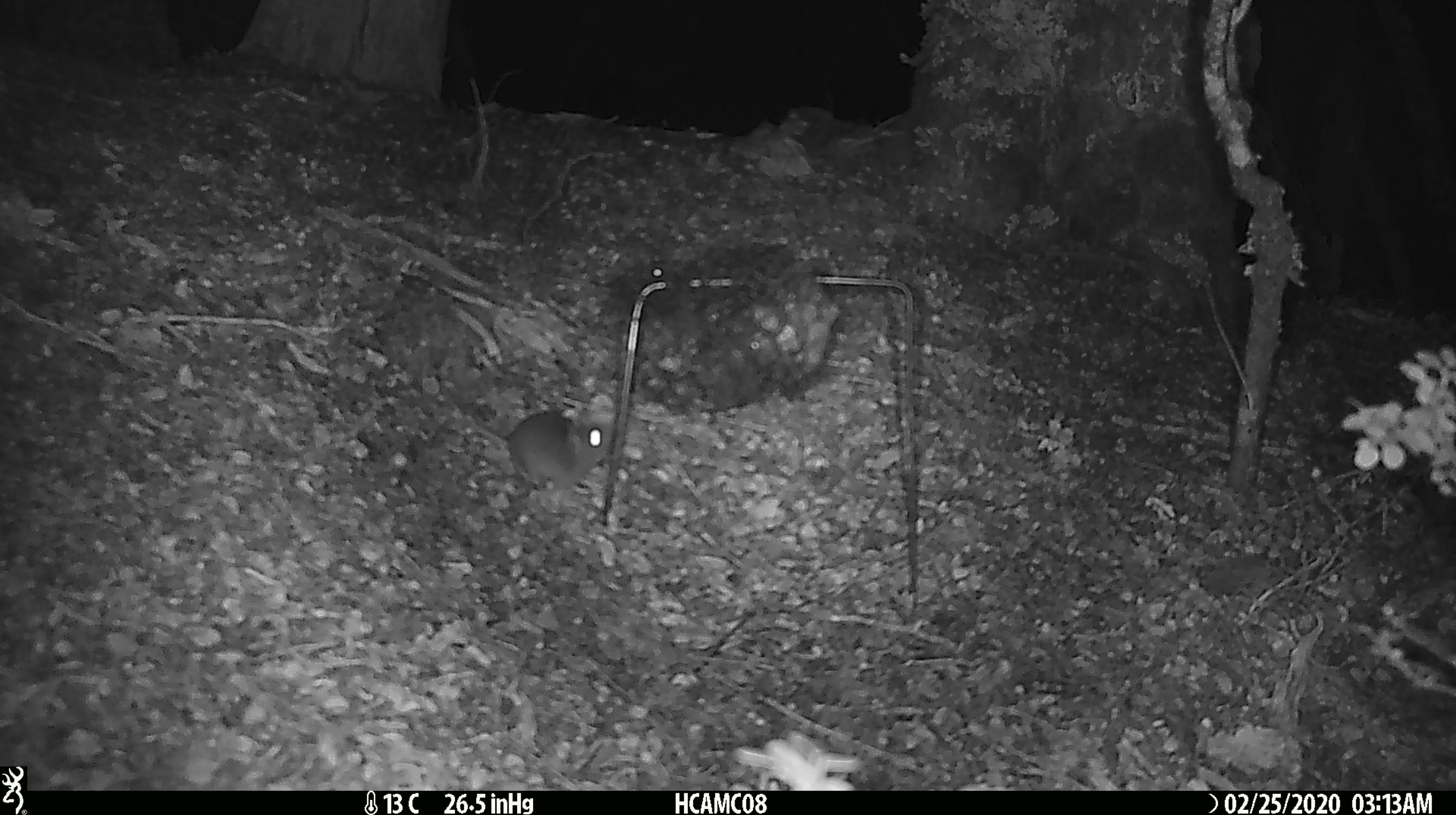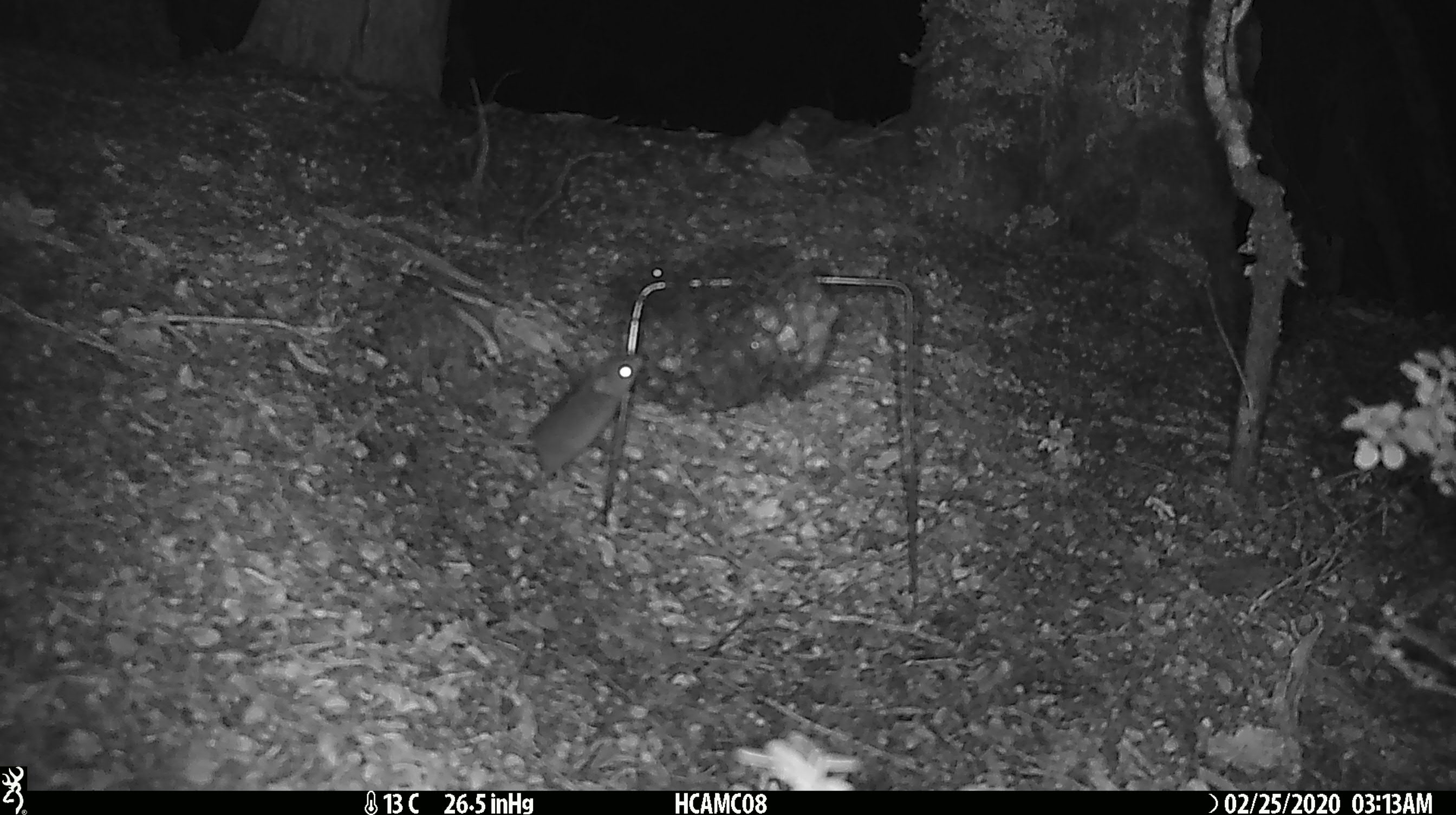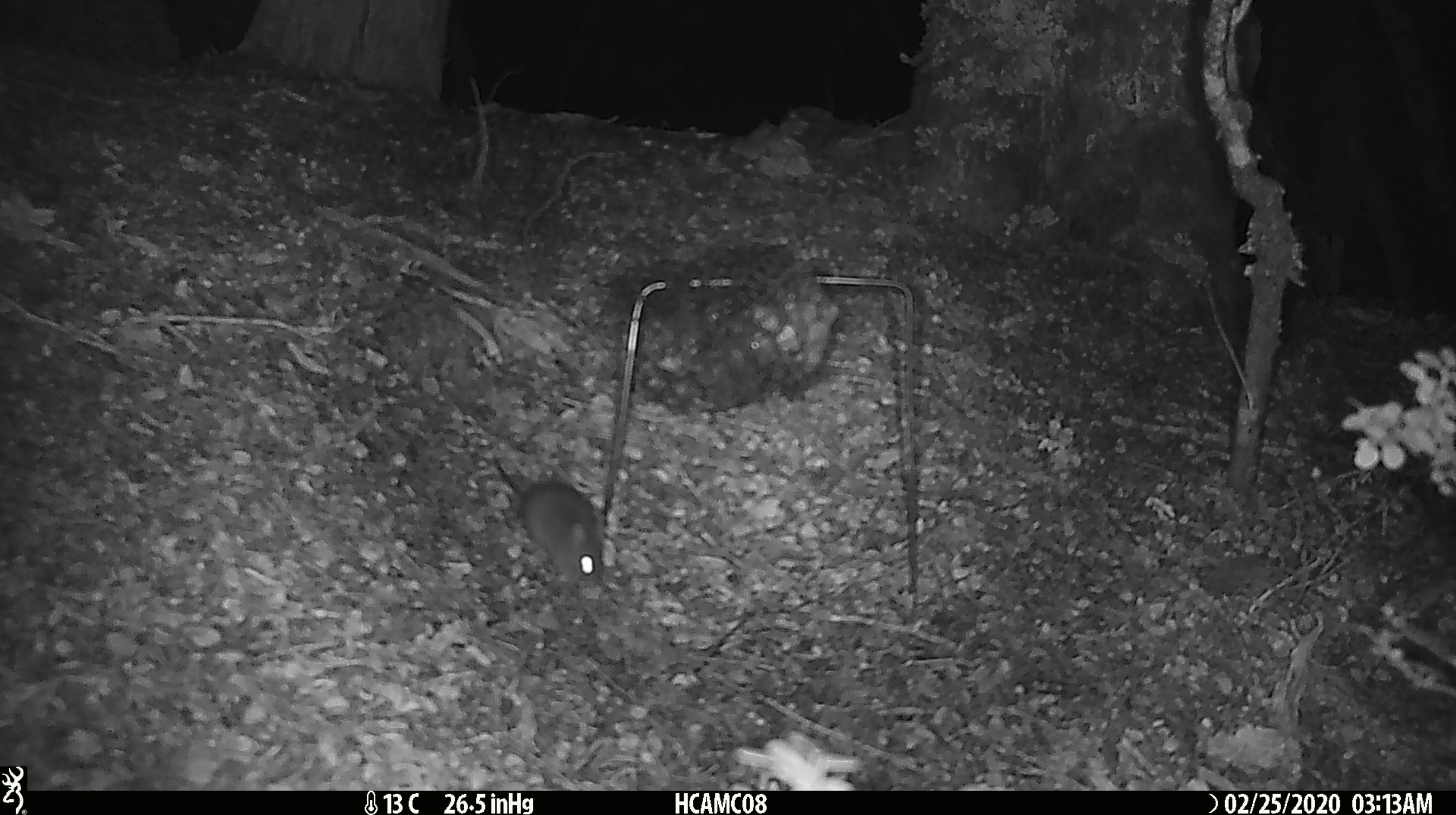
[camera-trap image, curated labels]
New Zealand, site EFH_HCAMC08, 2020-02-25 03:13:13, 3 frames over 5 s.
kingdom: Animalia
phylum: Chordata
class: Mammalia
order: Rodentia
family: Muridae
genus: Mus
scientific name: Mus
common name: mouse